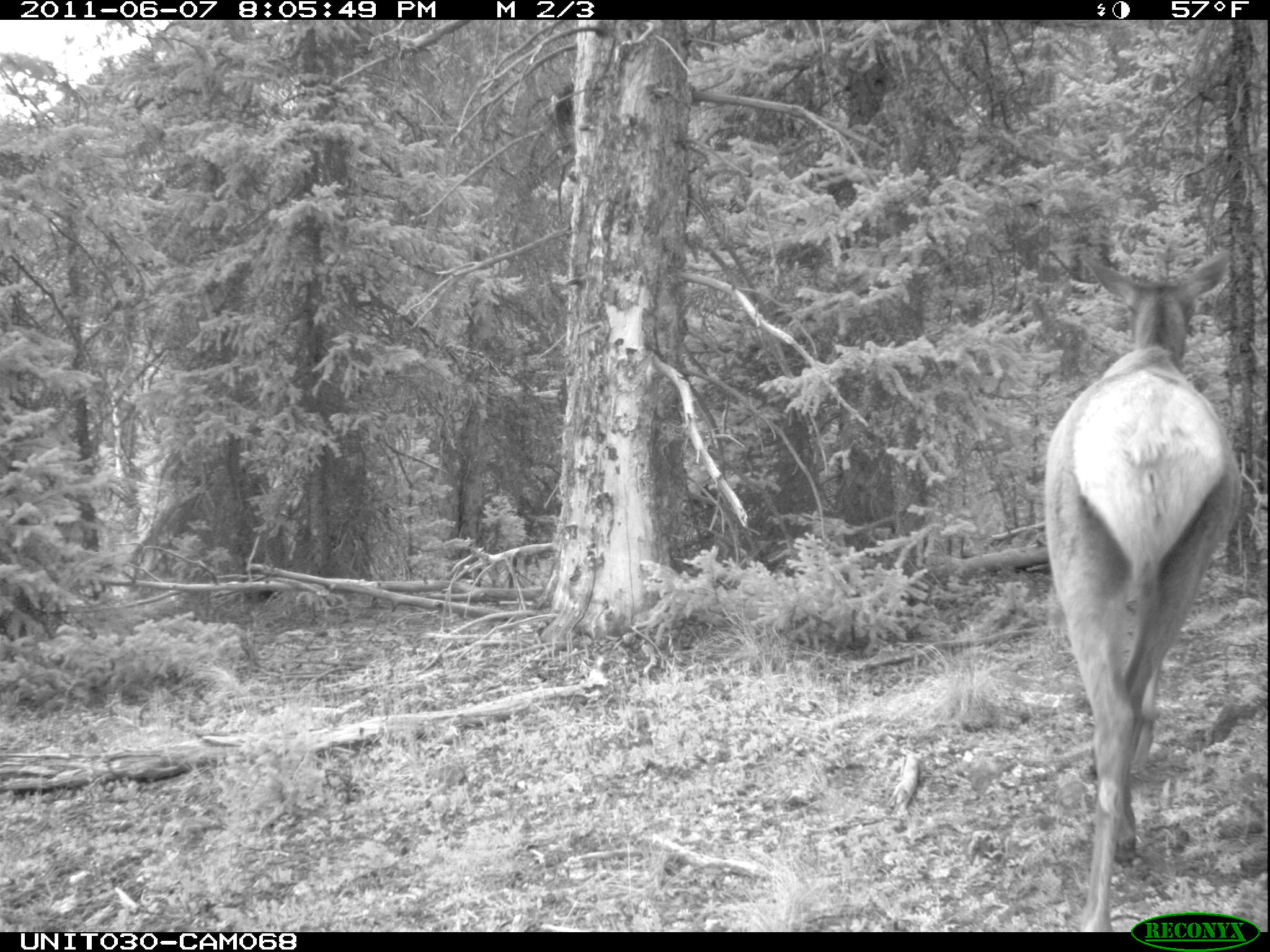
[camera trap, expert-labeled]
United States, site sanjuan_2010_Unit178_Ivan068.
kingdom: Animalia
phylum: Chordata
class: Mammalia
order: Artiodactyla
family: Cervidae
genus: Cervus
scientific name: Cervus elaphus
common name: red deer